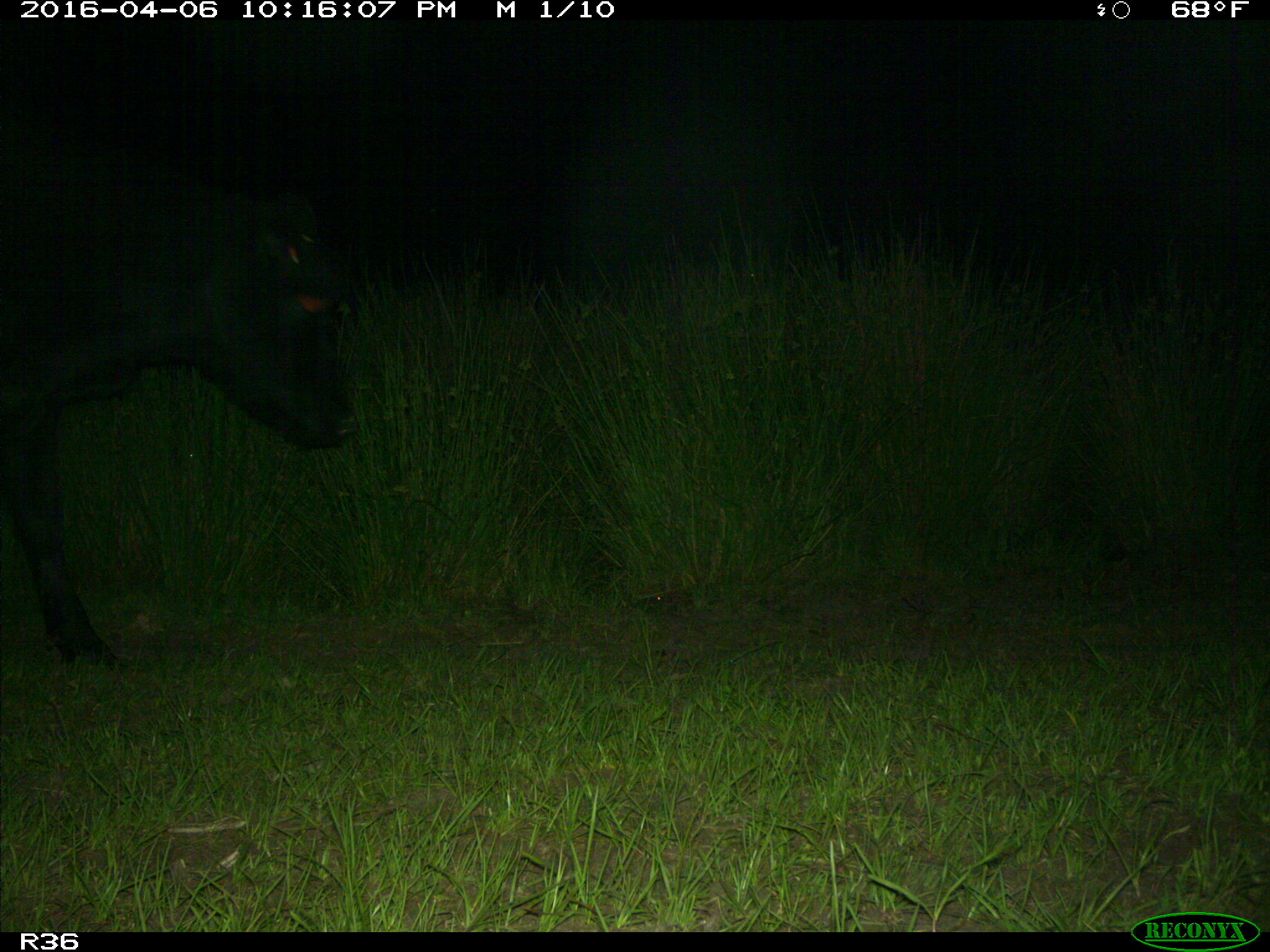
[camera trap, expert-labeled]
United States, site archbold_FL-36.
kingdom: Animalia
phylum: Chordata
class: Mammalia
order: Artiodactyla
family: Bovidae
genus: Bos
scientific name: Bos taurus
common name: domestic cow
Bos taurus (domestic cow).